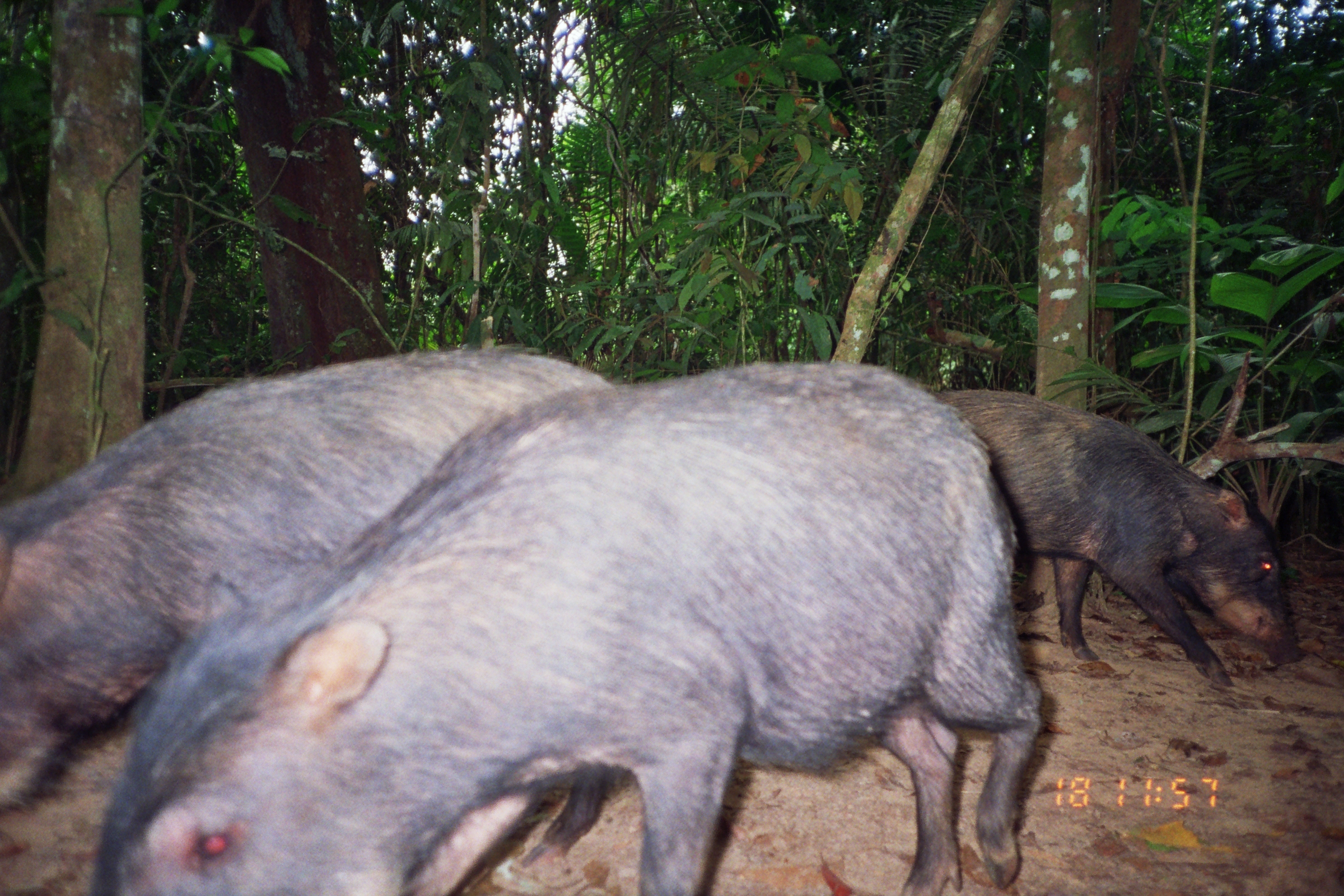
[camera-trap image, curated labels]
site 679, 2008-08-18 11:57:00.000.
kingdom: Animalia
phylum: Chordata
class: Mammalia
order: Artiodactyla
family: Tayassuidae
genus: Tayassu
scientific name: Tayassu pecari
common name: white-lipped peccary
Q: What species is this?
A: Tayassu pecari (white-lipped peccary).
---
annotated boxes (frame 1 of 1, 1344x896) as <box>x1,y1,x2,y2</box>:
tayassu pecari: <box>94,358,1042,896</box>; <box>3,351,622,886</box>; <box>916,389,1297,691</box>